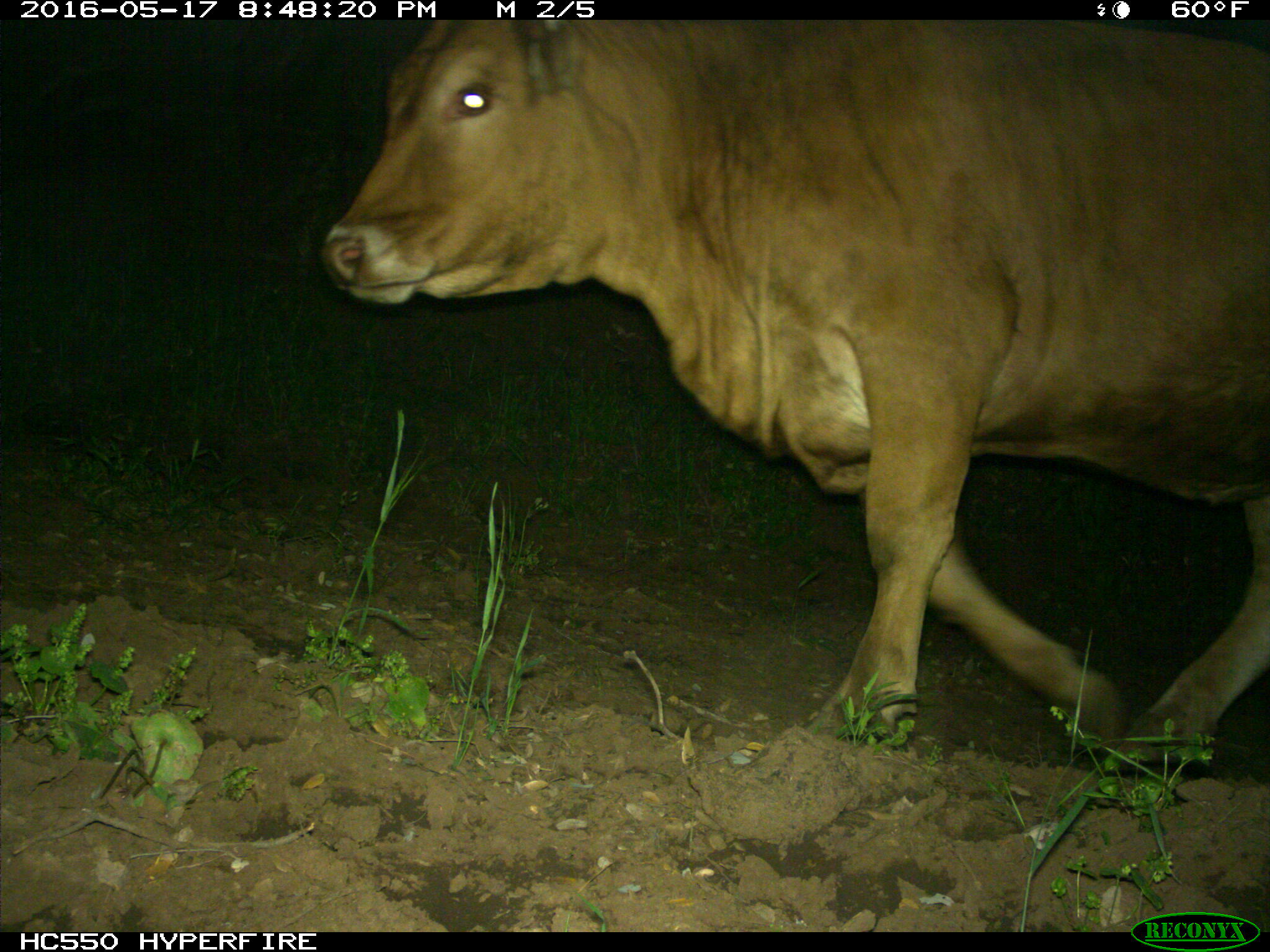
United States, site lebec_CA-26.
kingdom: Animalia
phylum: Chordata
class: Mammalia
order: Artiodactyla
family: Bovidae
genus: Bos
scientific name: Bos taurus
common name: domestic cow